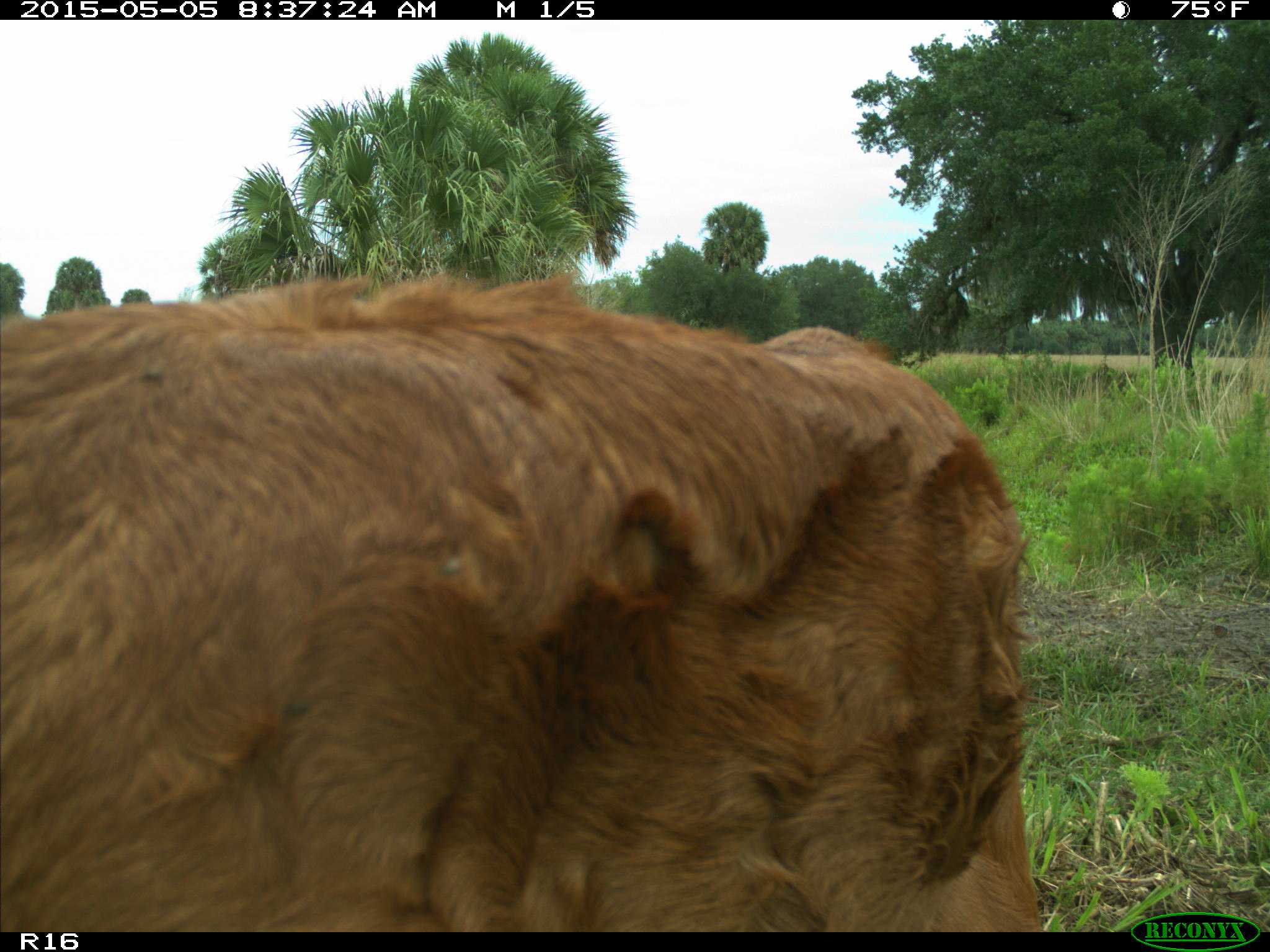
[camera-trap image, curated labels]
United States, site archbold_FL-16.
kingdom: Animalia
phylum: Chordata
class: Mammalia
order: Artiodactyla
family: Bovidae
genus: Bos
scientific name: Bos taurus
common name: domestic cow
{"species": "Bos taurus (domestic cow)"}